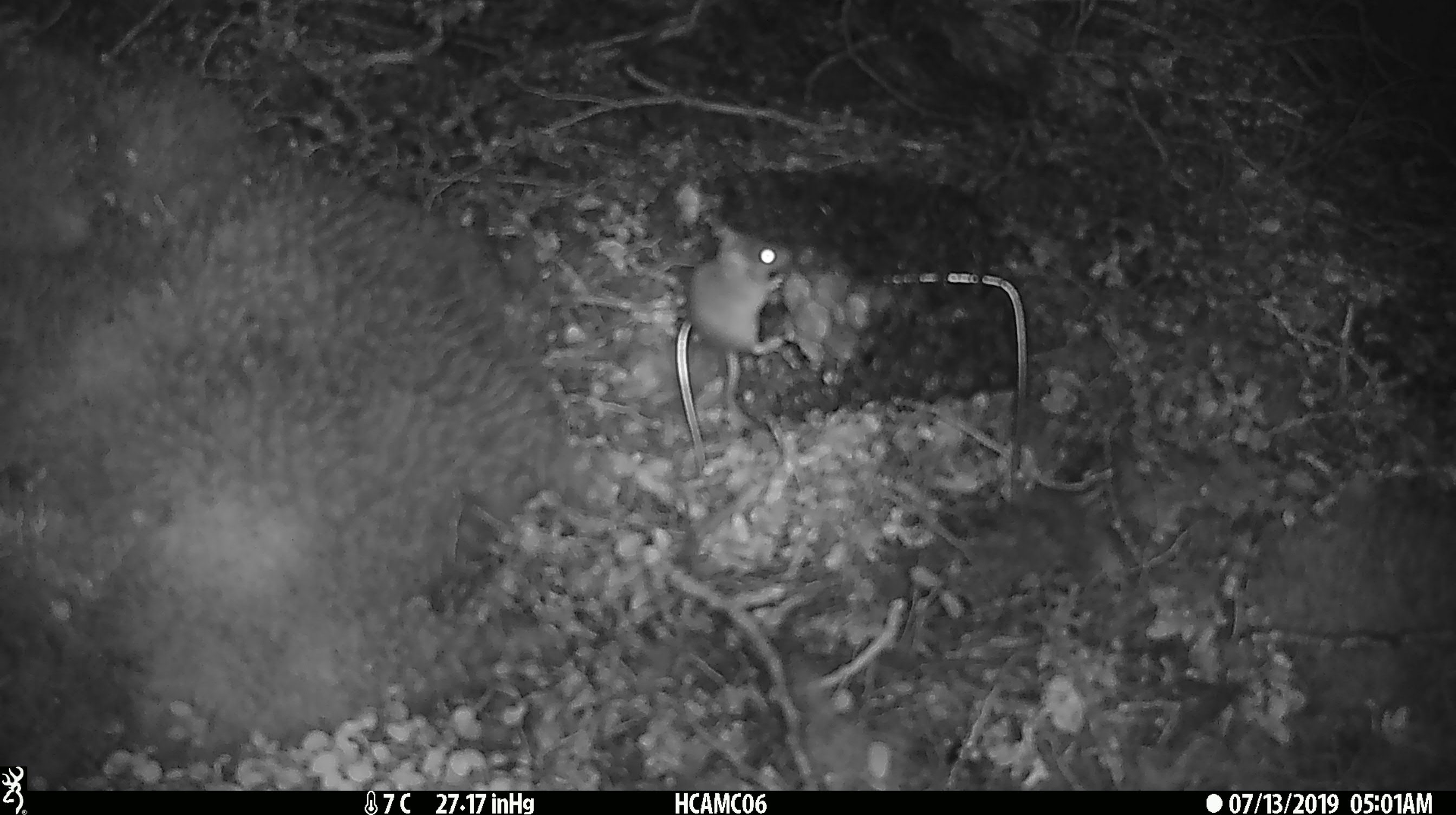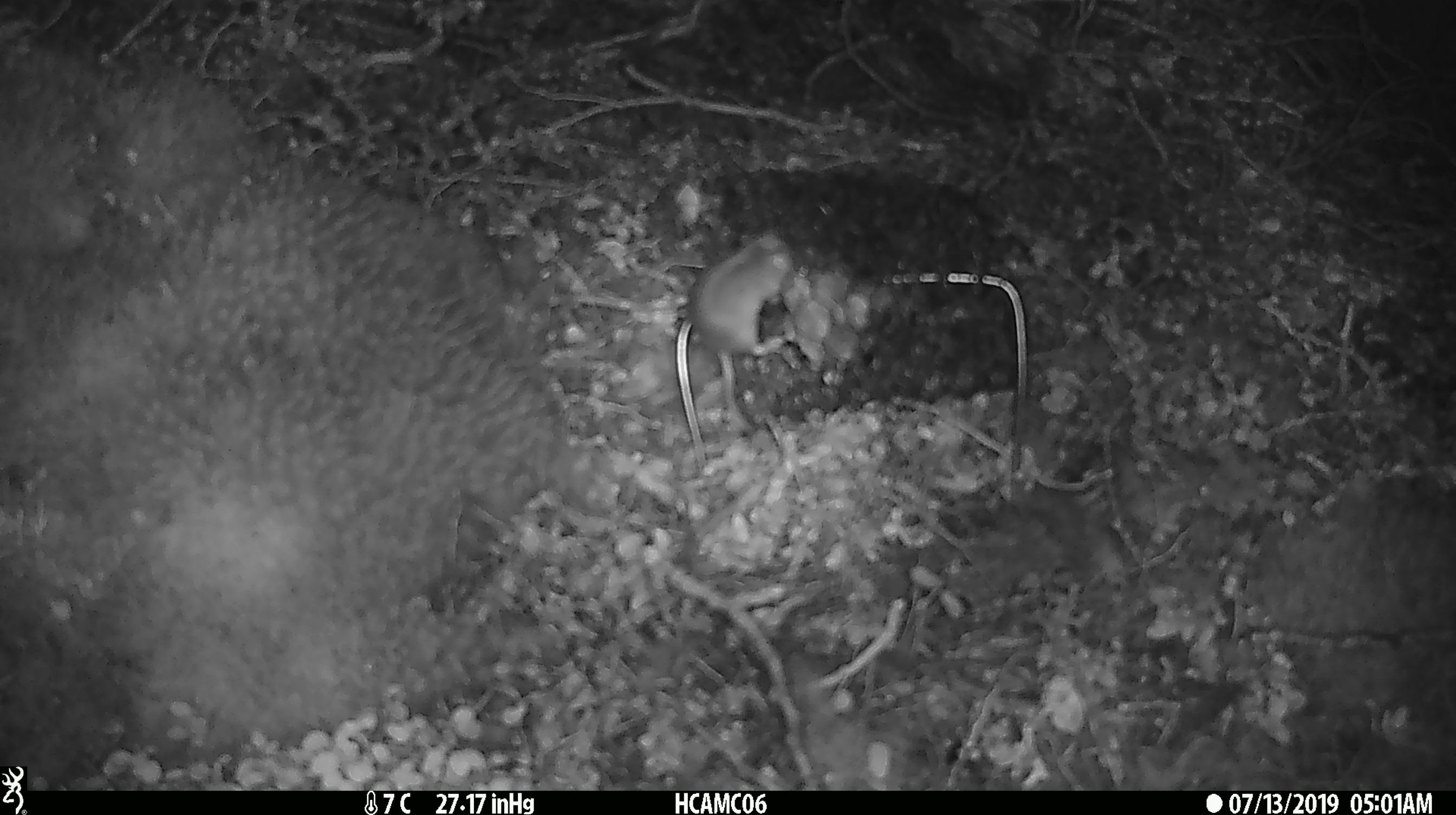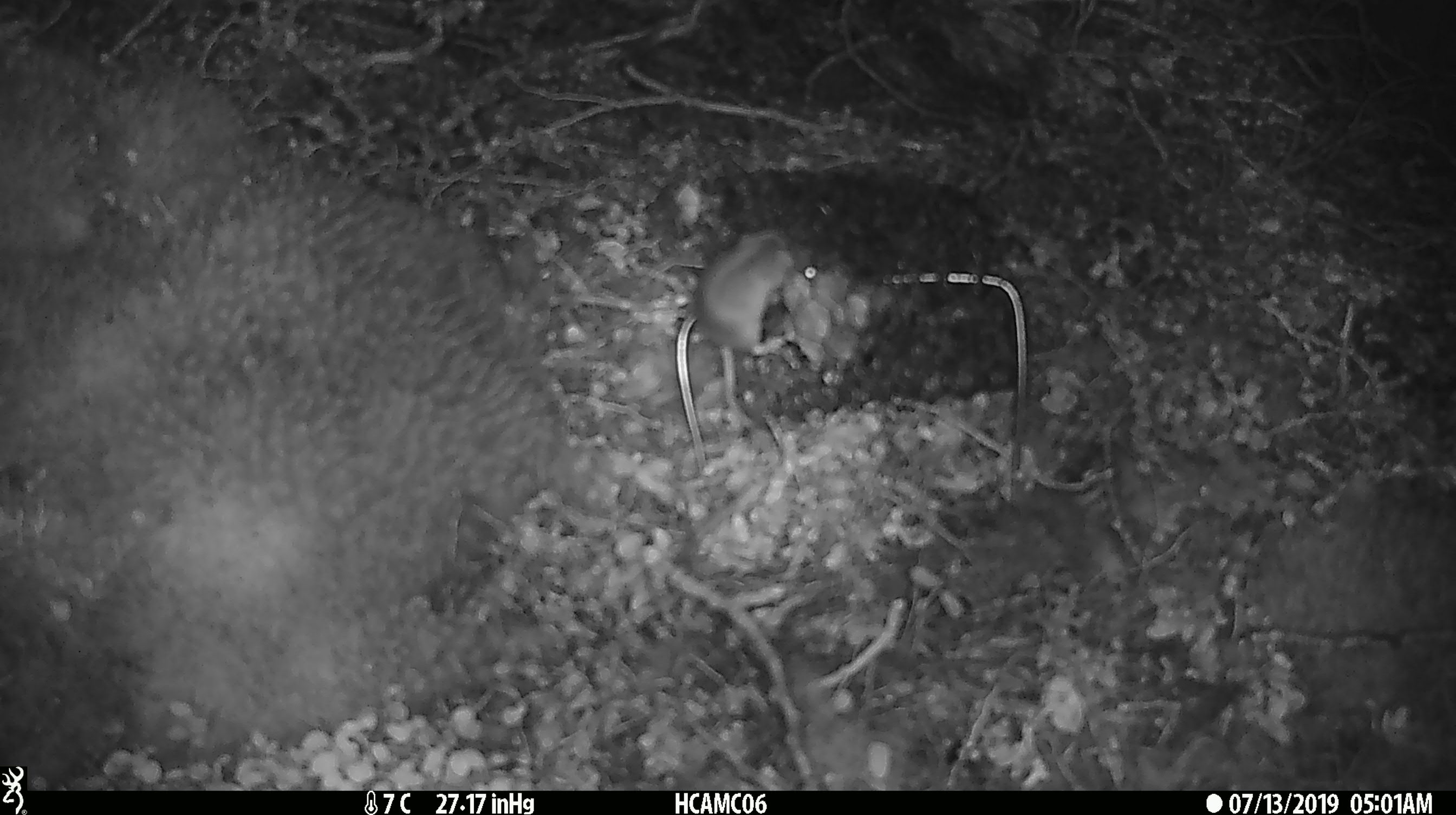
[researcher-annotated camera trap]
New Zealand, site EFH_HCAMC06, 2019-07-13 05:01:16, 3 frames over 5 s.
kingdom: Animalia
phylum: Chordata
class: Mammalia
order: Rodentia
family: Muridae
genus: Mus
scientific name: Mus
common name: mouse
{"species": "mouse (Mus)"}